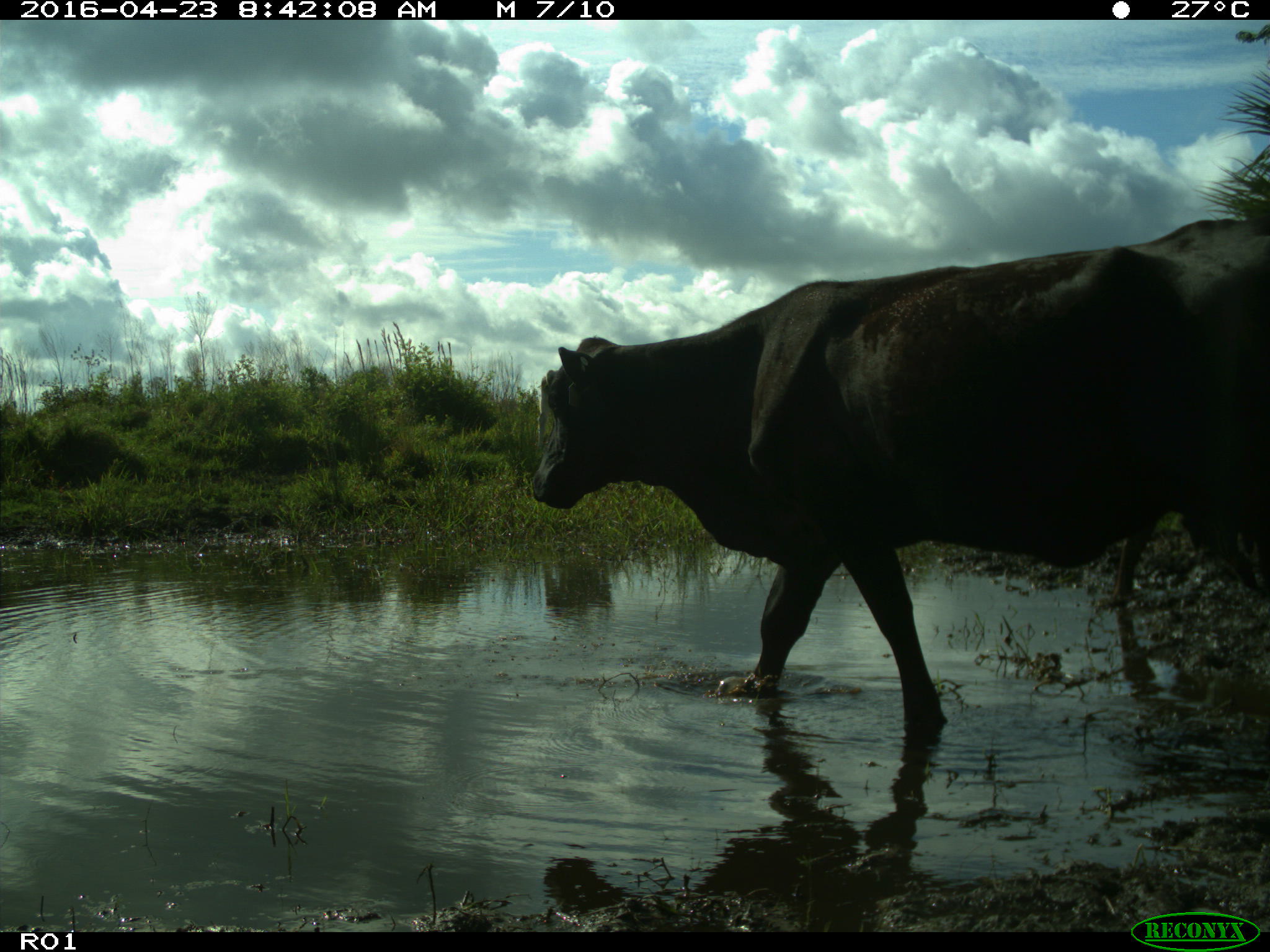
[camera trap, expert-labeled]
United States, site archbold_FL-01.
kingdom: Animalia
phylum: Chordata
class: Mammalia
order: Artiodactyla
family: Bovidae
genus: Bos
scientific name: Bos taurus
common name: domestic cow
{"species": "Bos taurus (domestic cow)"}